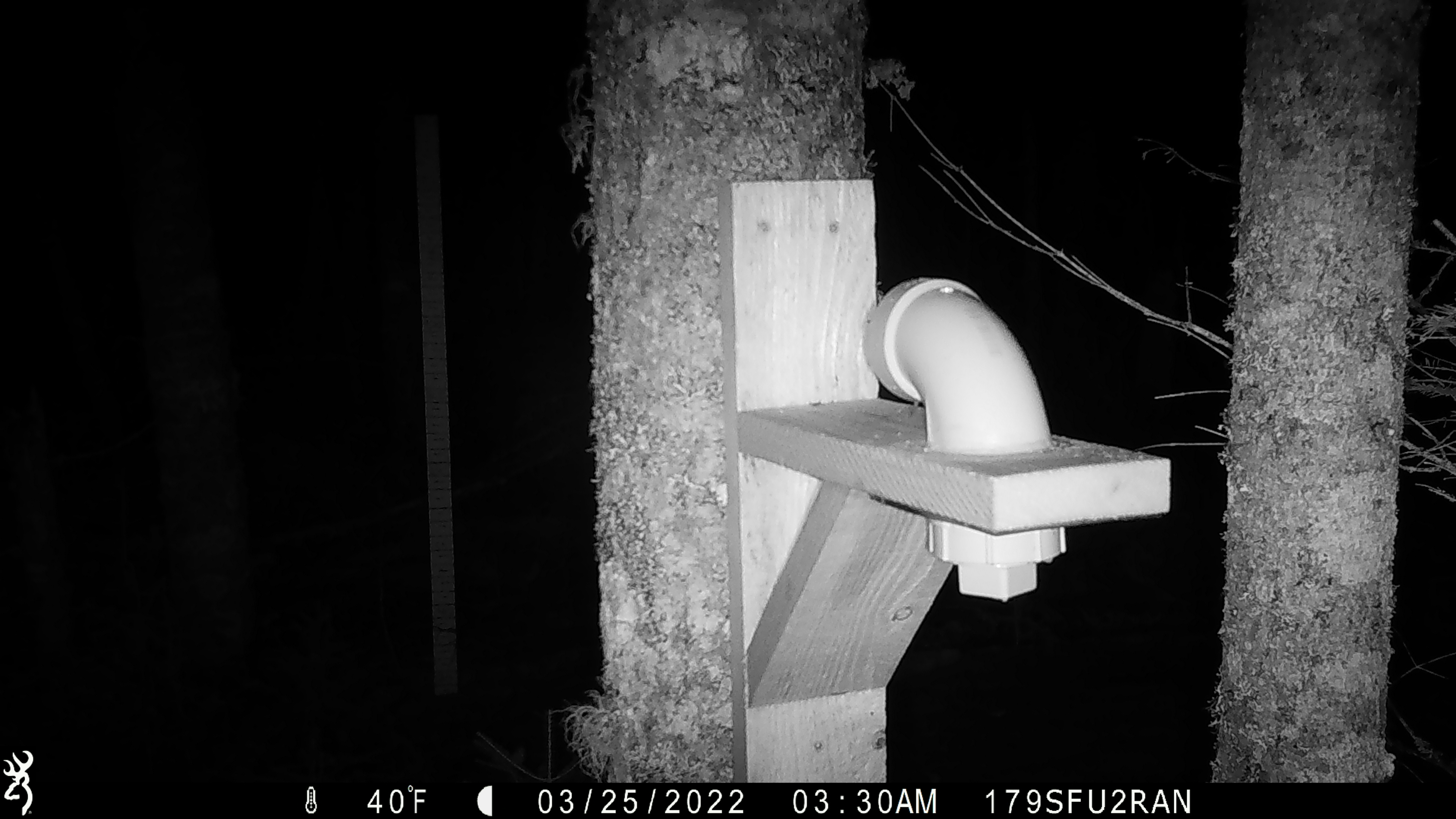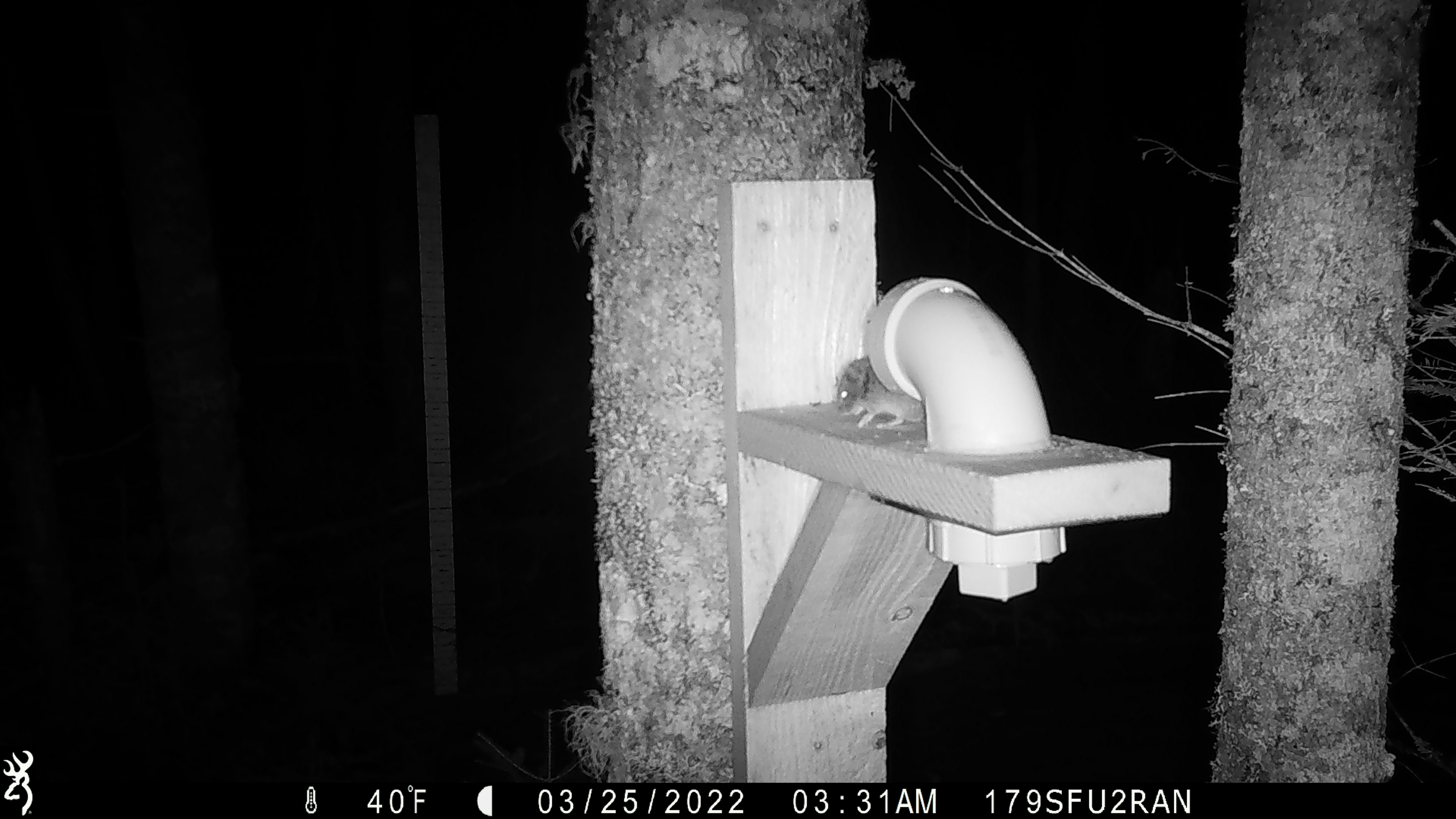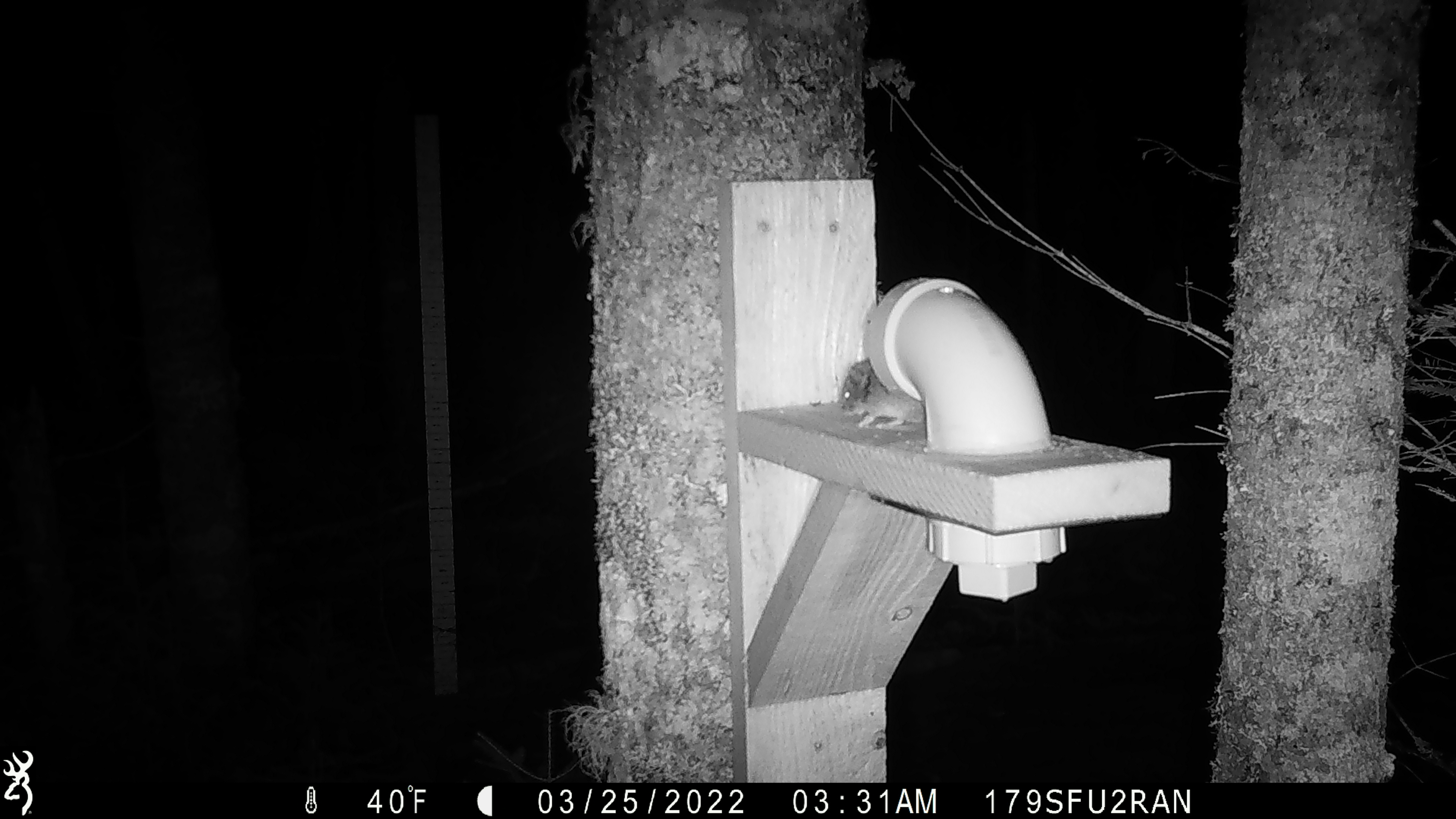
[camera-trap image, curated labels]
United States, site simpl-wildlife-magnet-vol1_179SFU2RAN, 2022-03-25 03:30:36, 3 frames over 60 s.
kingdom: Animalia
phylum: Chordata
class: Mammalia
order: Rodentia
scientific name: Rodentia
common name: mouse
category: mouse sp.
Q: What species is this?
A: Mouse sp. (mouse) (Rodentia).